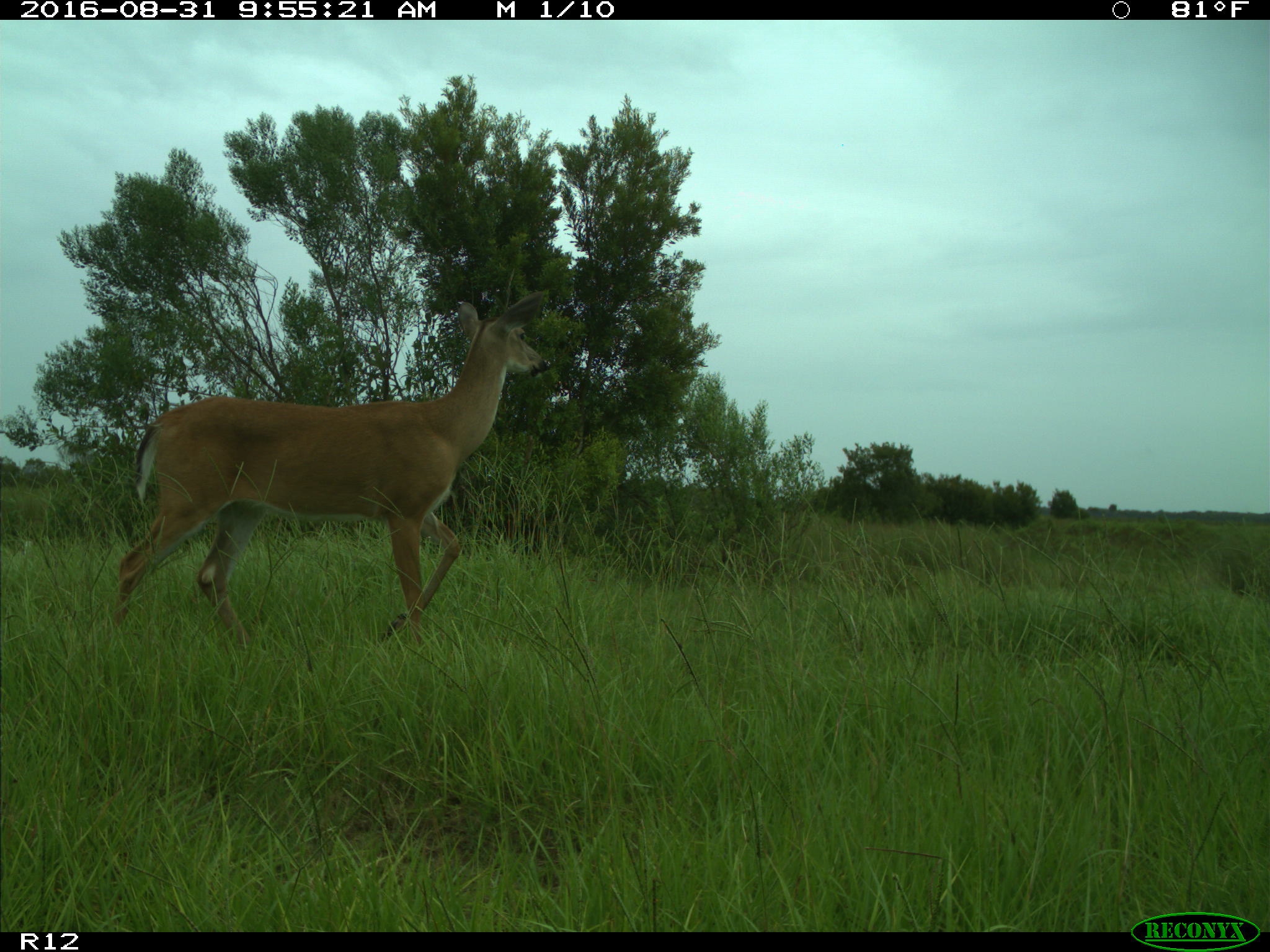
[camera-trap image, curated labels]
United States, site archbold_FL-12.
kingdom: Animalia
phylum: Chordata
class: Mammalia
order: Artiodactyla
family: Cervidae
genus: Odocoileus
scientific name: Odocoileus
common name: deer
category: unidentified deer